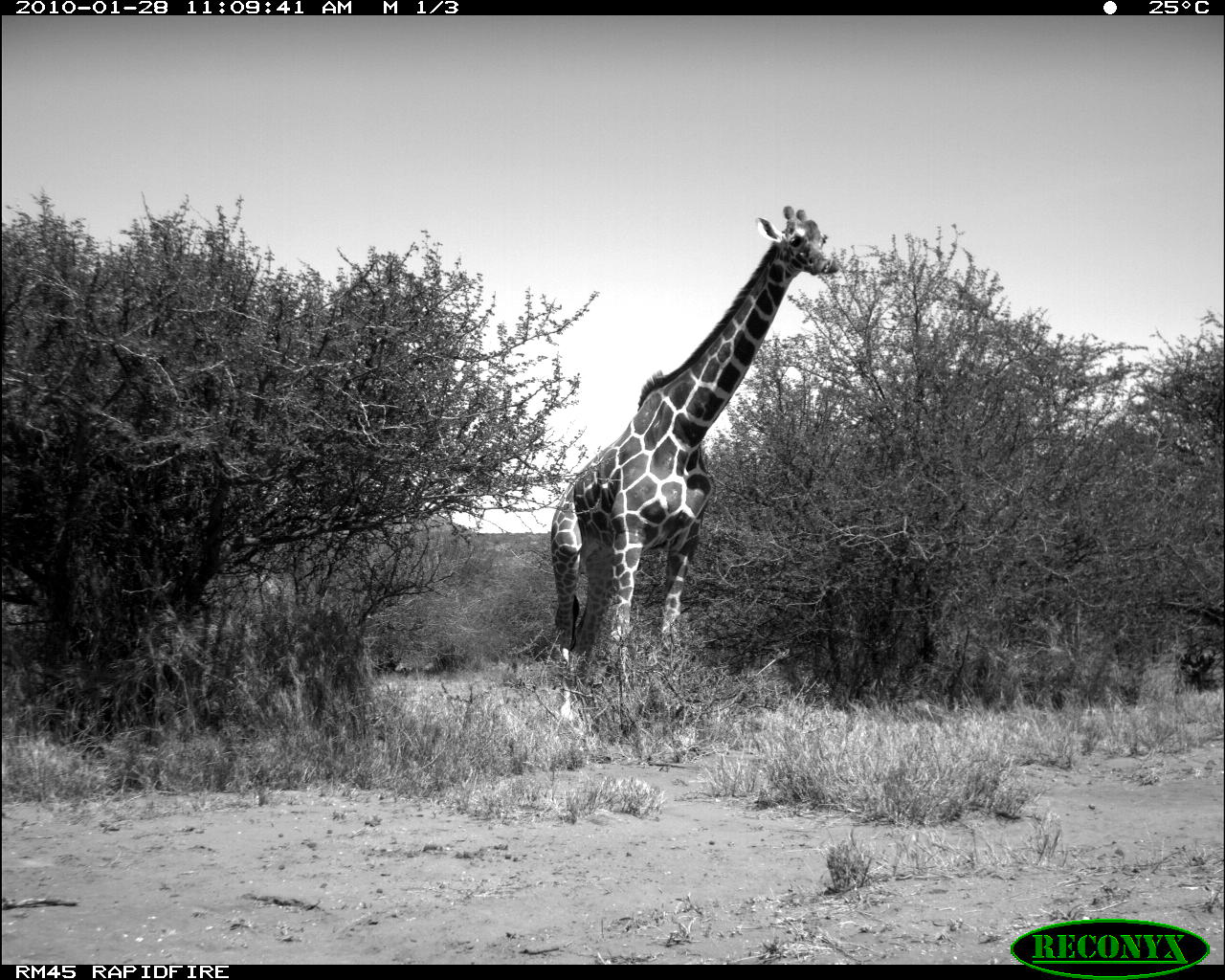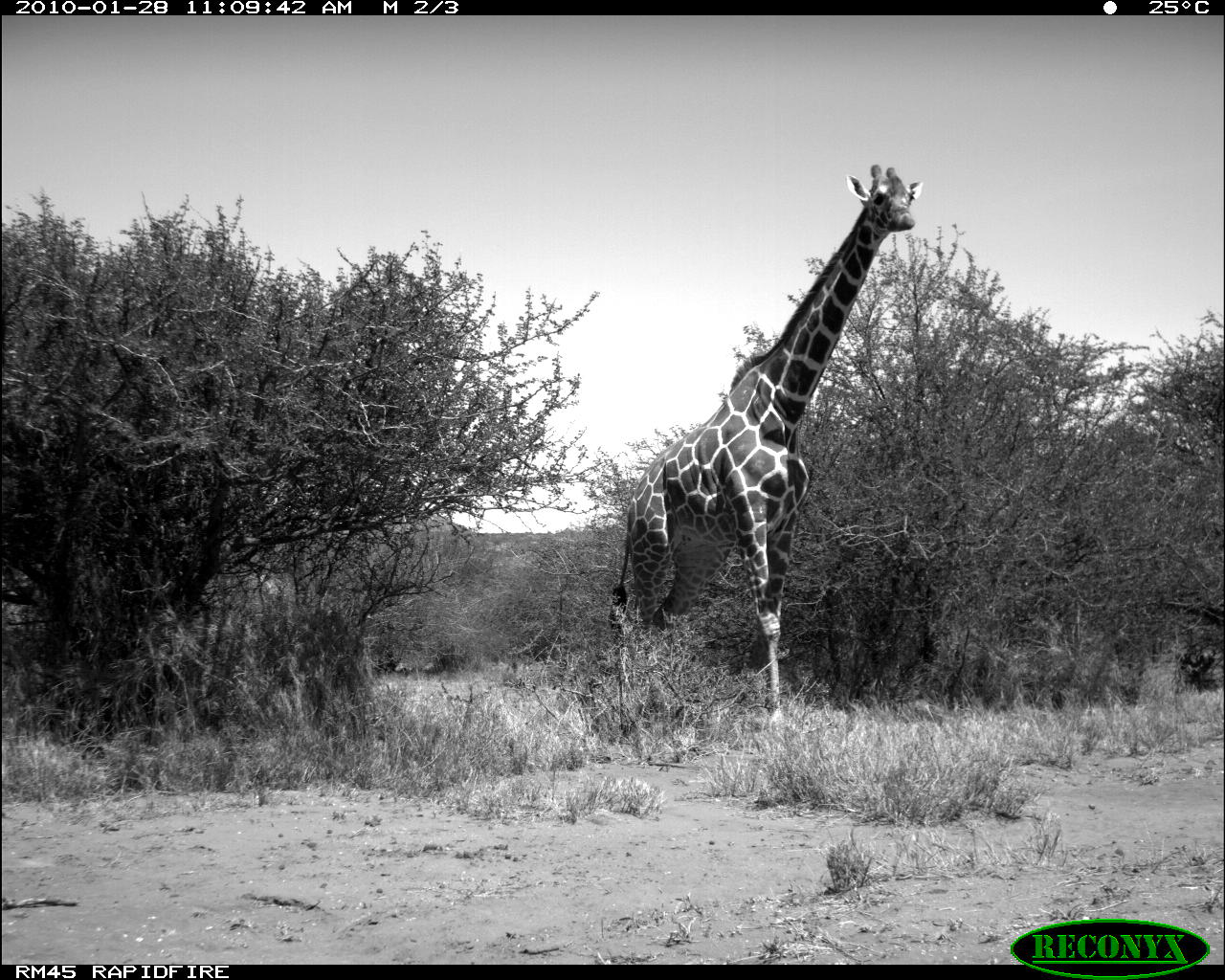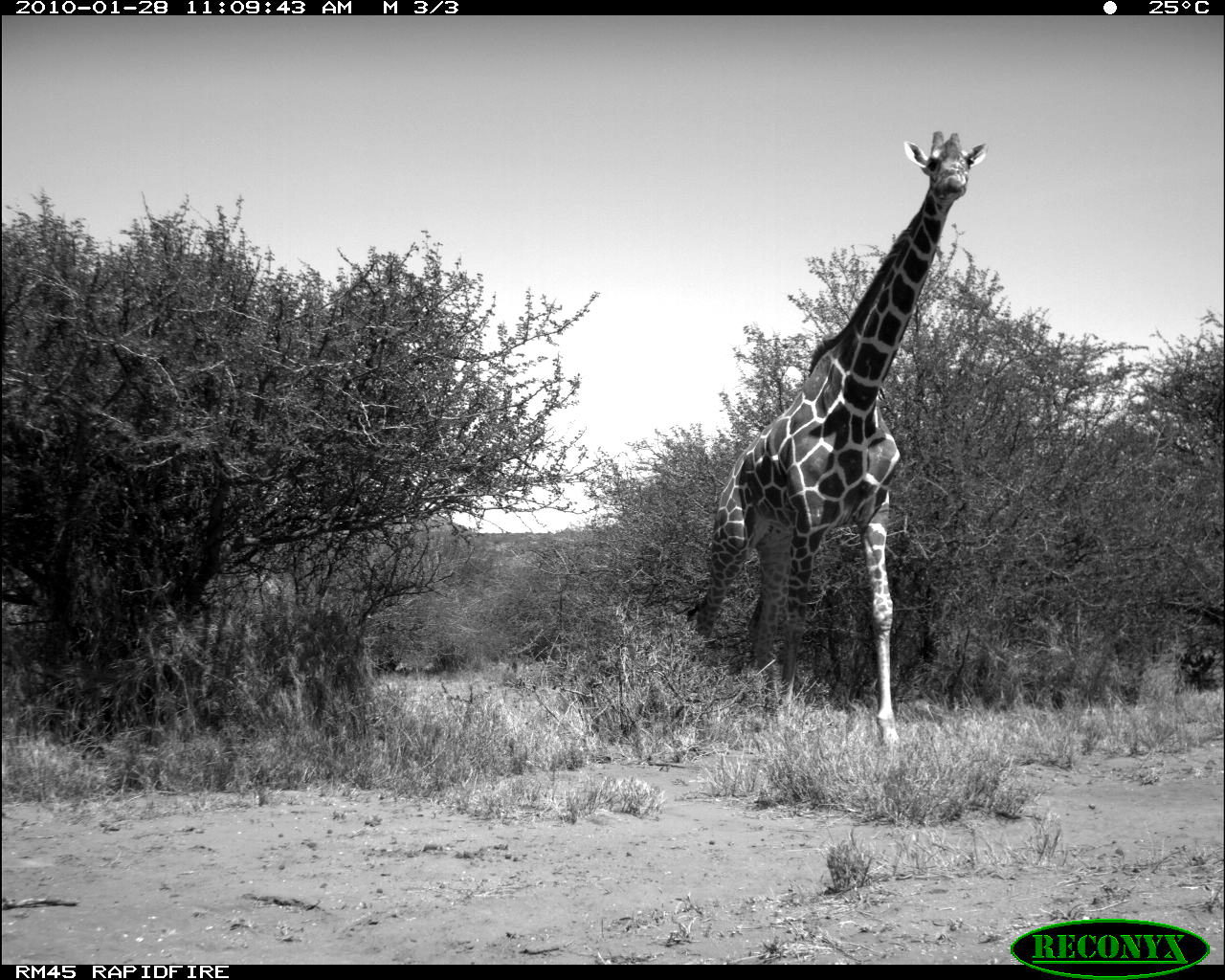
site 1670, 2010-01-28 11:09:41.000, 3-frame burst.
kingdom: Animalia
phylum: Chordata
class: Mammalia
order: Artiodactyla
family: Giraffidae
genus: Giraffa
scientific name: Giraffa camelopardalis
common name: giraffe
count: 1